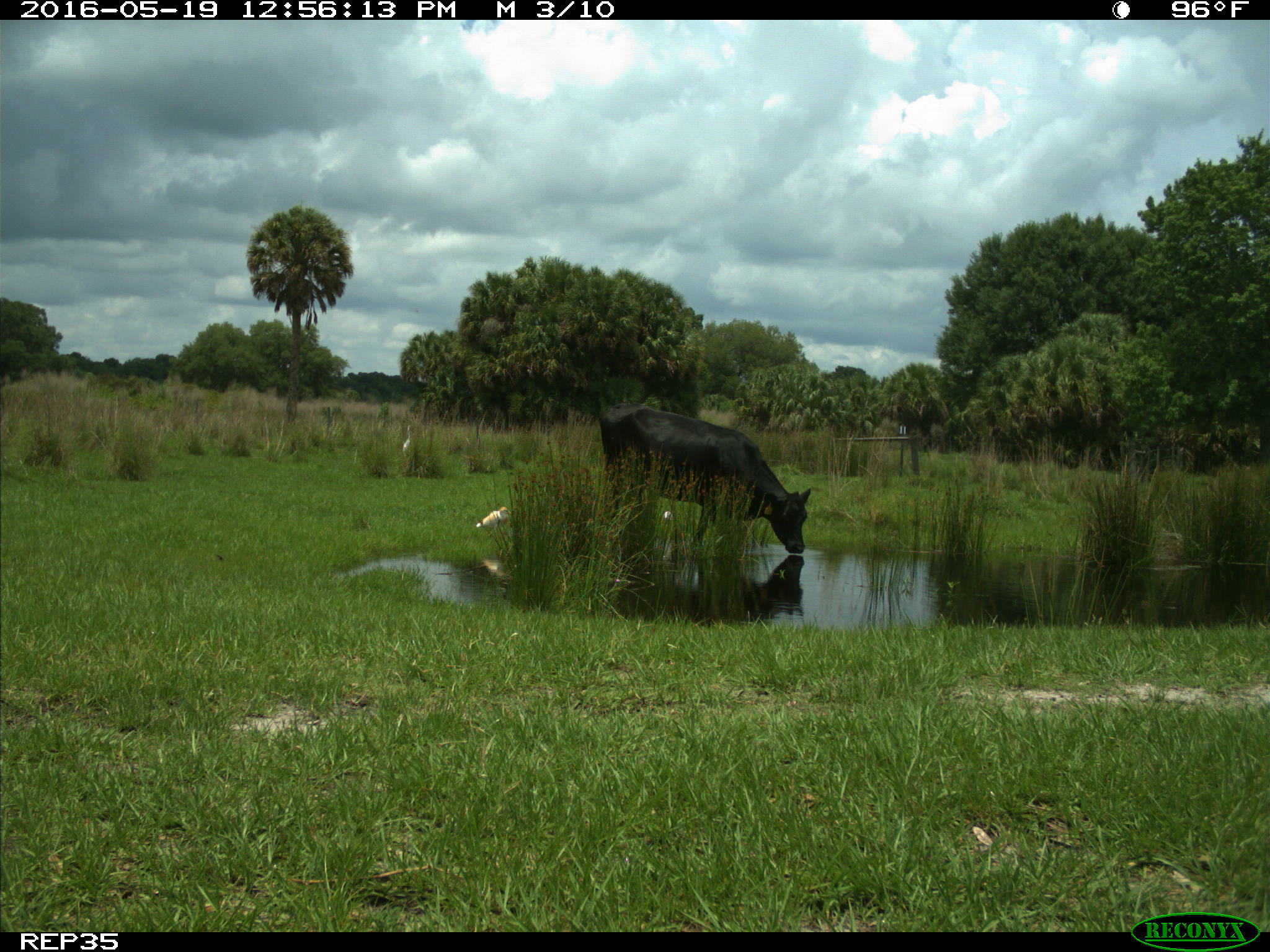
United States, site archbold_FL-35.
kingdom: Animalia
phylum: Chordata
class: Mammalia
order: Artiodactyla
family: Bovidae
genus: Bos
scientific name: Bos taurus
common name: domestic cow